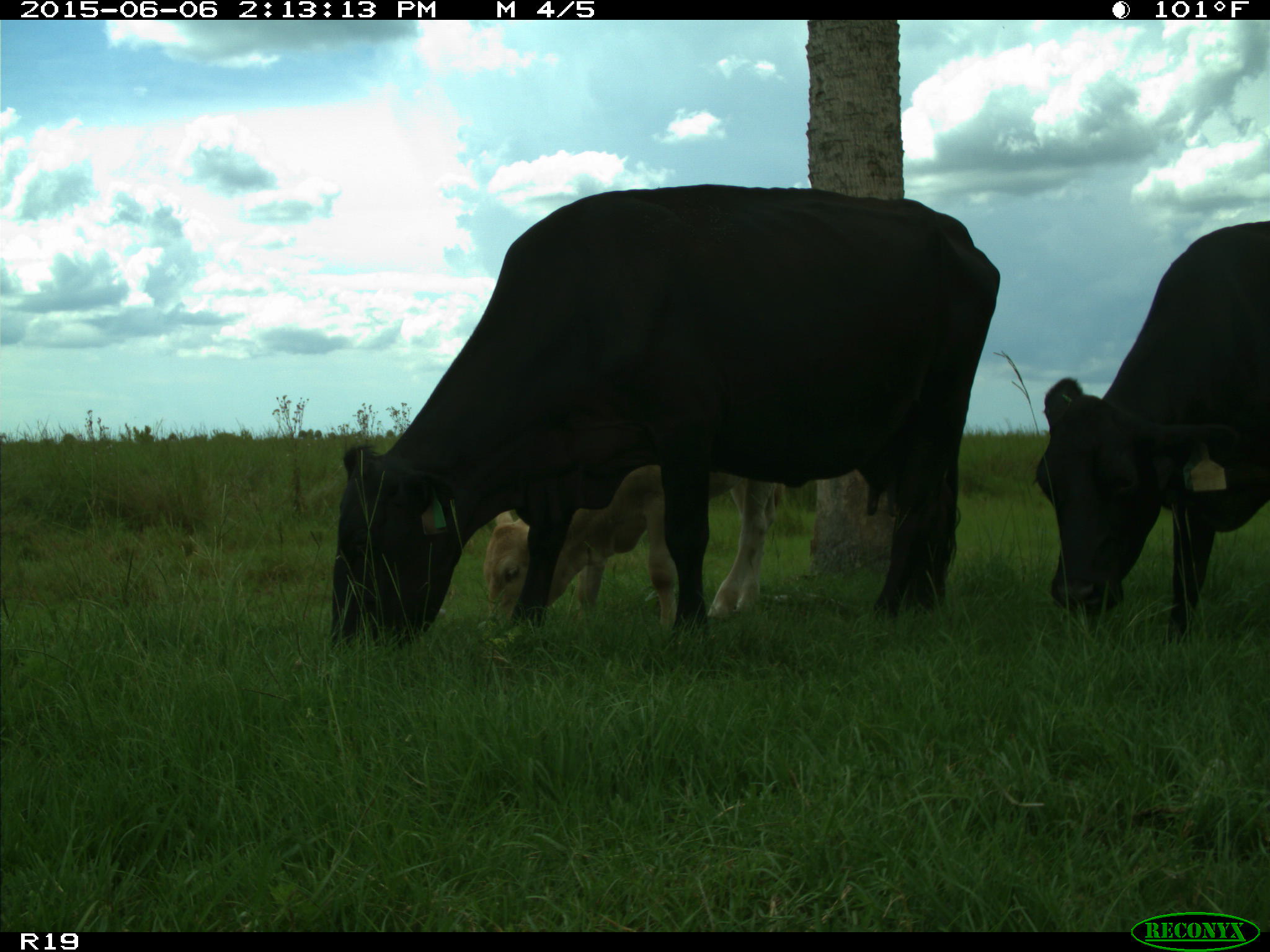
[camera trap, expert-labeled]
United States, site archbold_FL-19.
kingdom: Animalia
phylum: Chordata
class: Mammalia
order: Artiodactyla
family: Bovidae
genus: Bos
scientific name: Bos taurus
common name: domestic cow